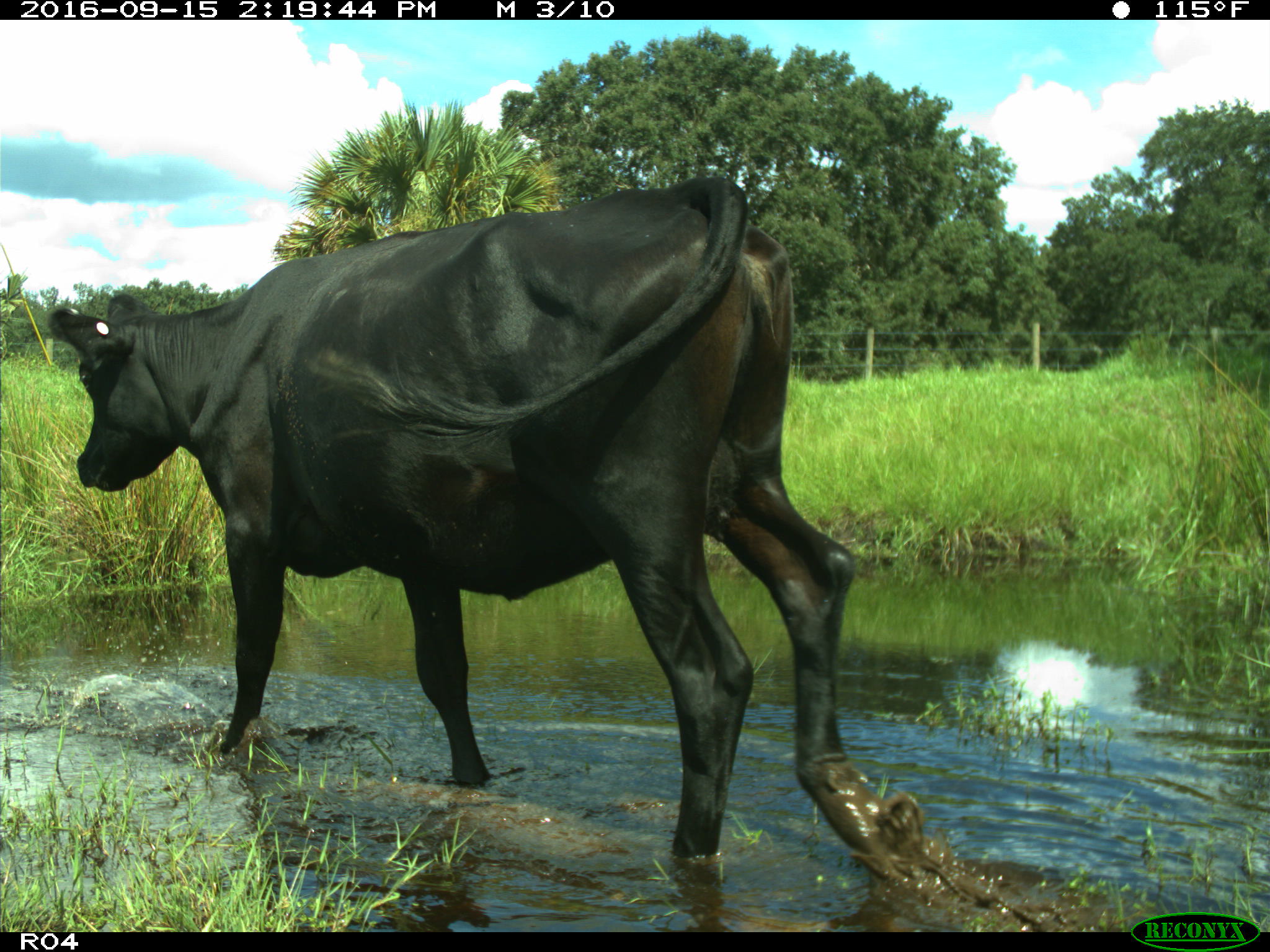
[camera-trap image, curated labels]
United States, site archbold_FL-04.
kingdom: Animalia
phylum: Chordata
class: Mammalia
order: Artiodactyla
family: Bovidae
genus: Bos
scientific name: Bos taurus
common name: domestic cow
Bos taurus (domestic cow).